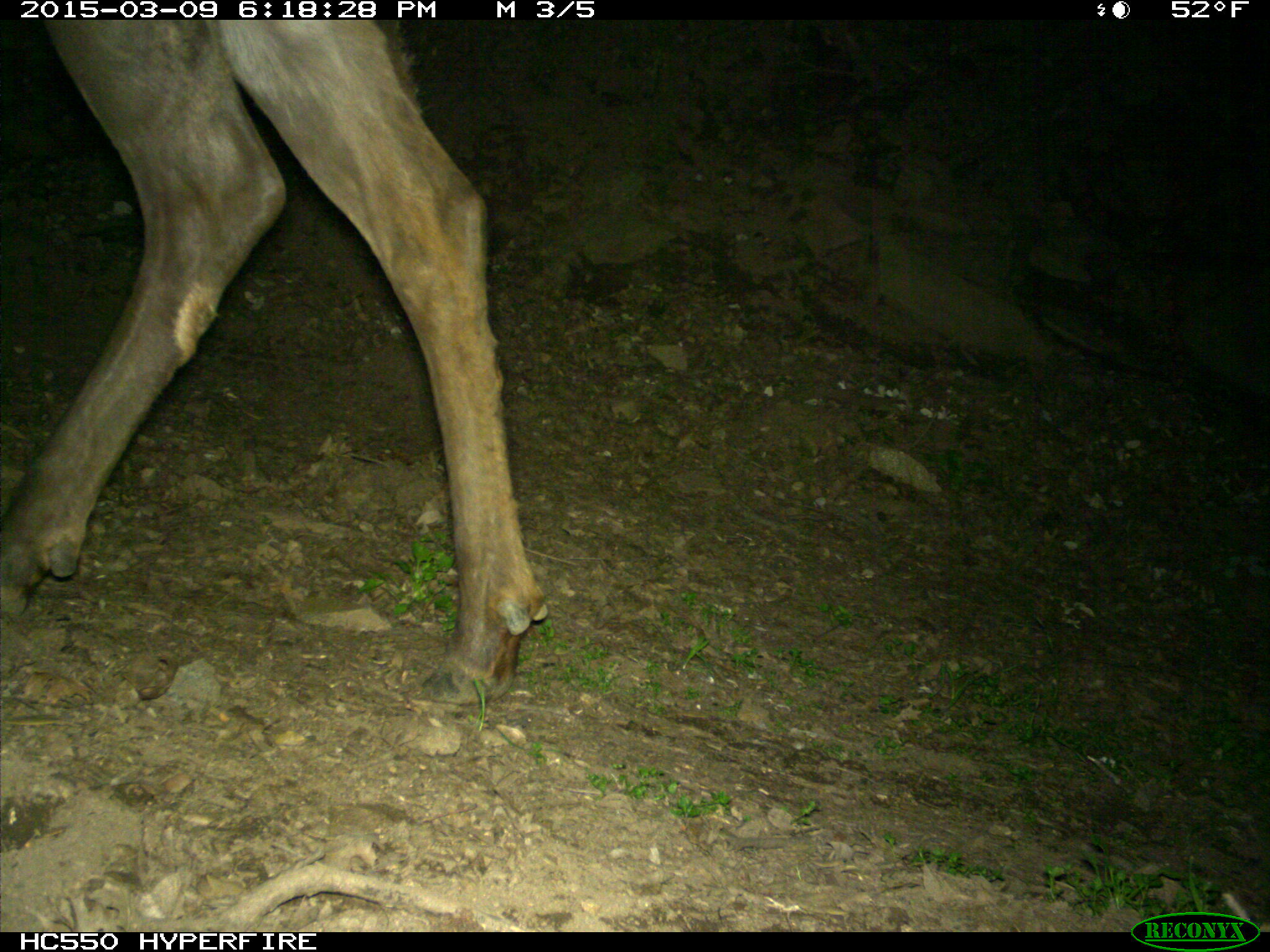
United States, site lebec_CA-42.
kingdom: Animalia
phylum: Chordata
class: Mammalia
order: Artiodactyla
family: Cervidae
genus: Cervus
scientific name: Cervus canadensis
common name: elk